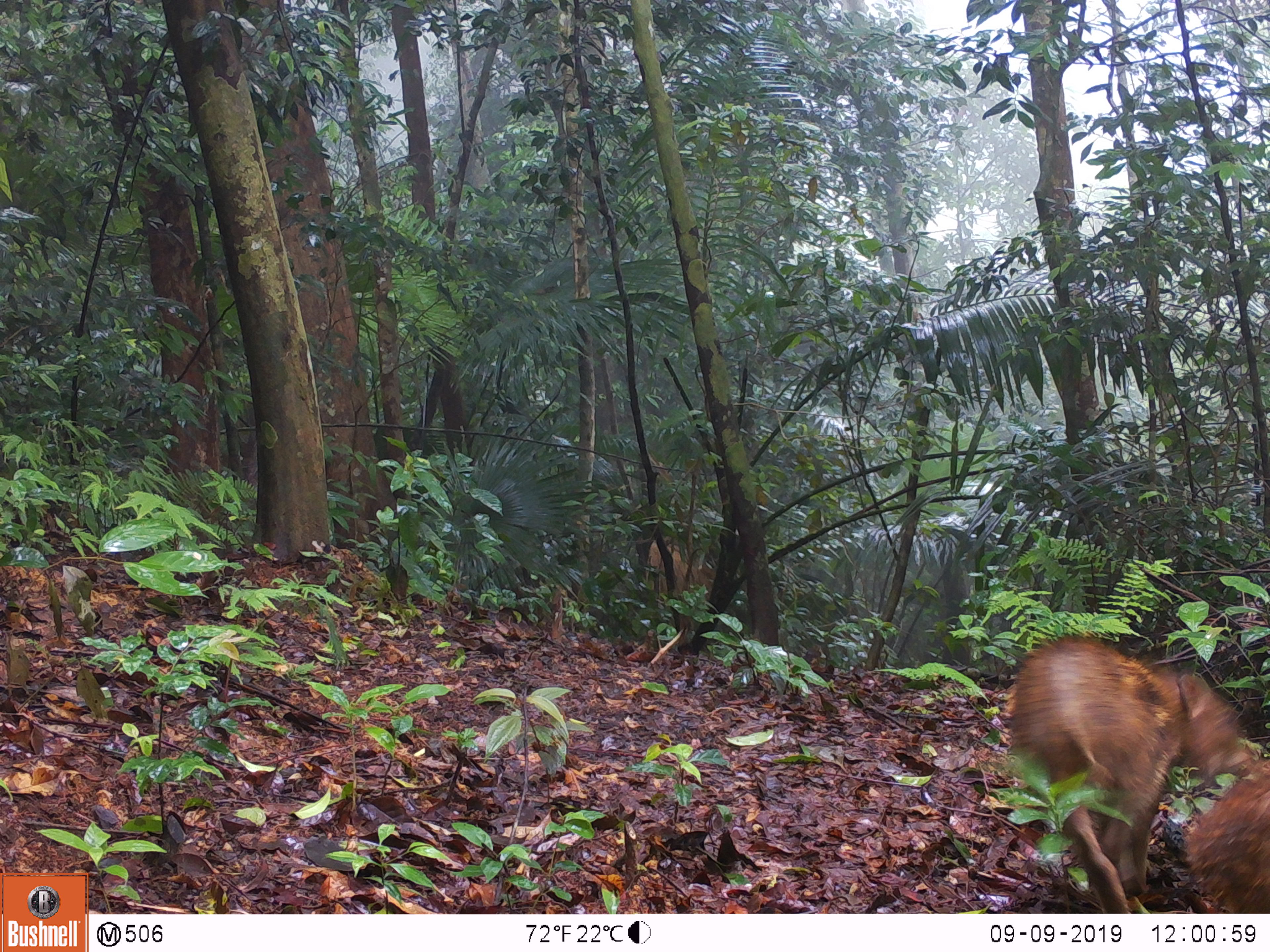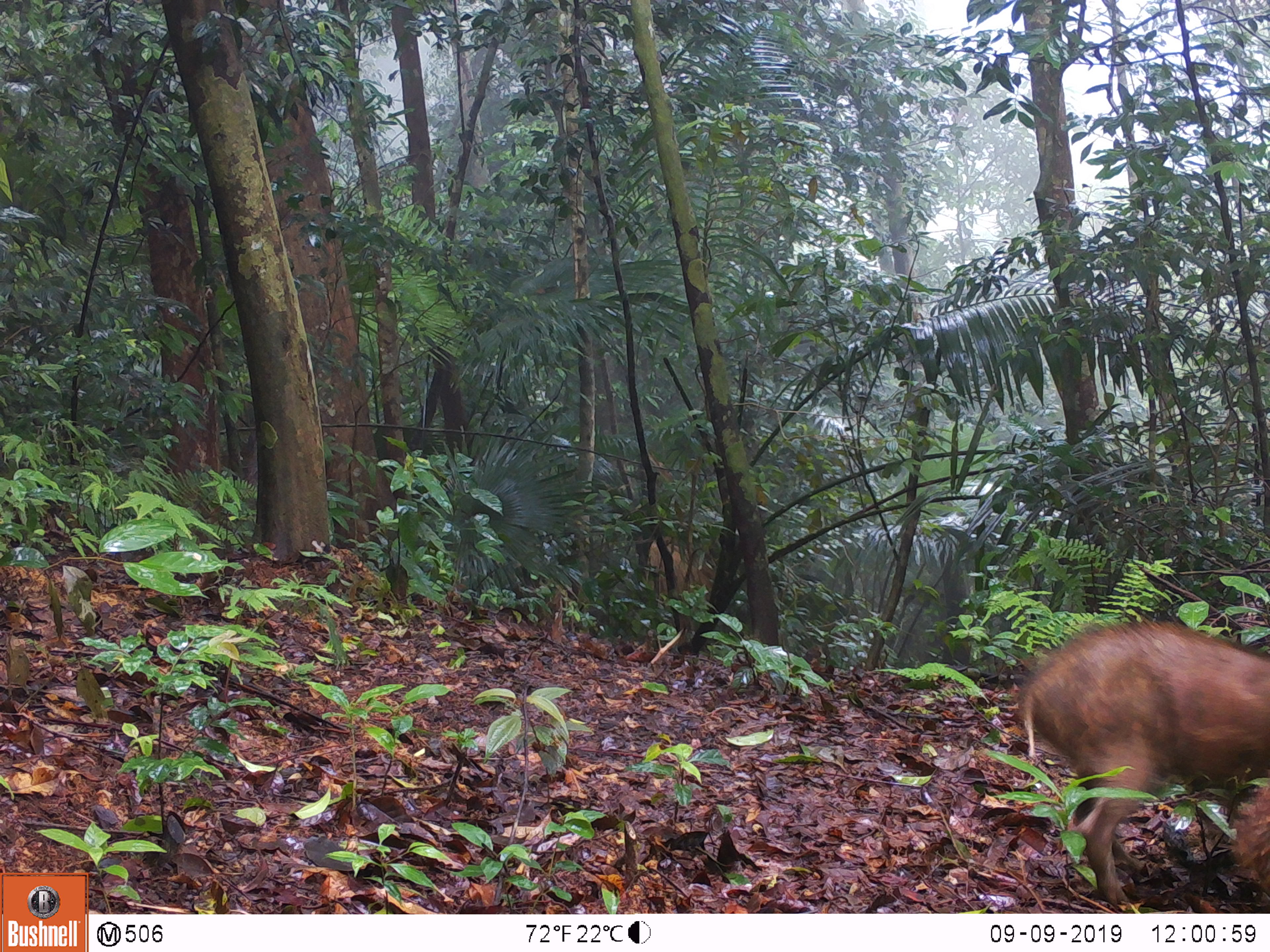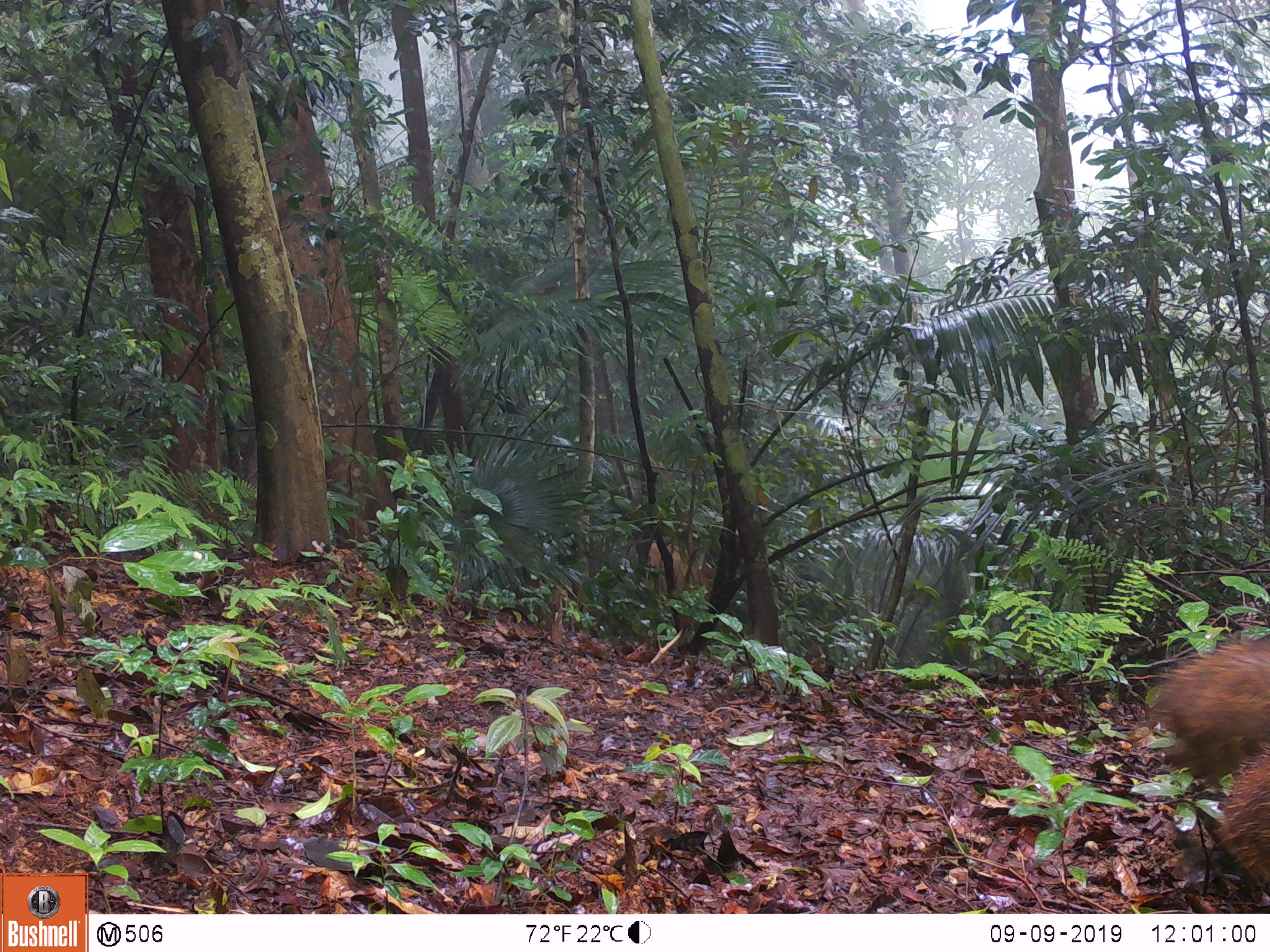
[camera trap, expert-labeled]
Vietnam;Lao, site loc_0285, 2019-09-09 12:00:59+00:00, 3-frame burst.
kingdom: Animalia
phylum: Chordata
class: Mammalia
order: Artiodactyla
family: Suidae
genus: Sus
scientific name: Sus scrofa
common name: eurasian wild pig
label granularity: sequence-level